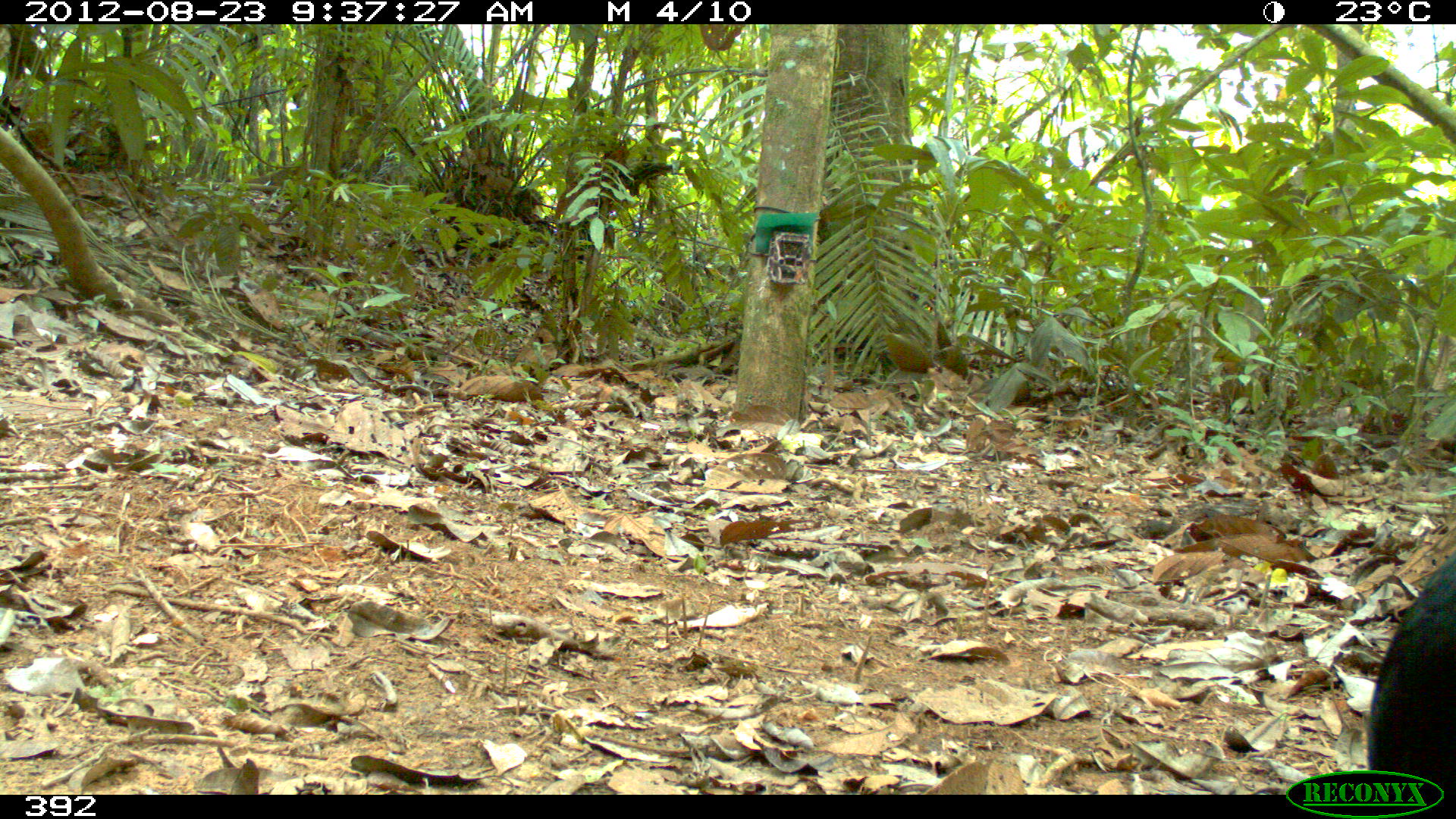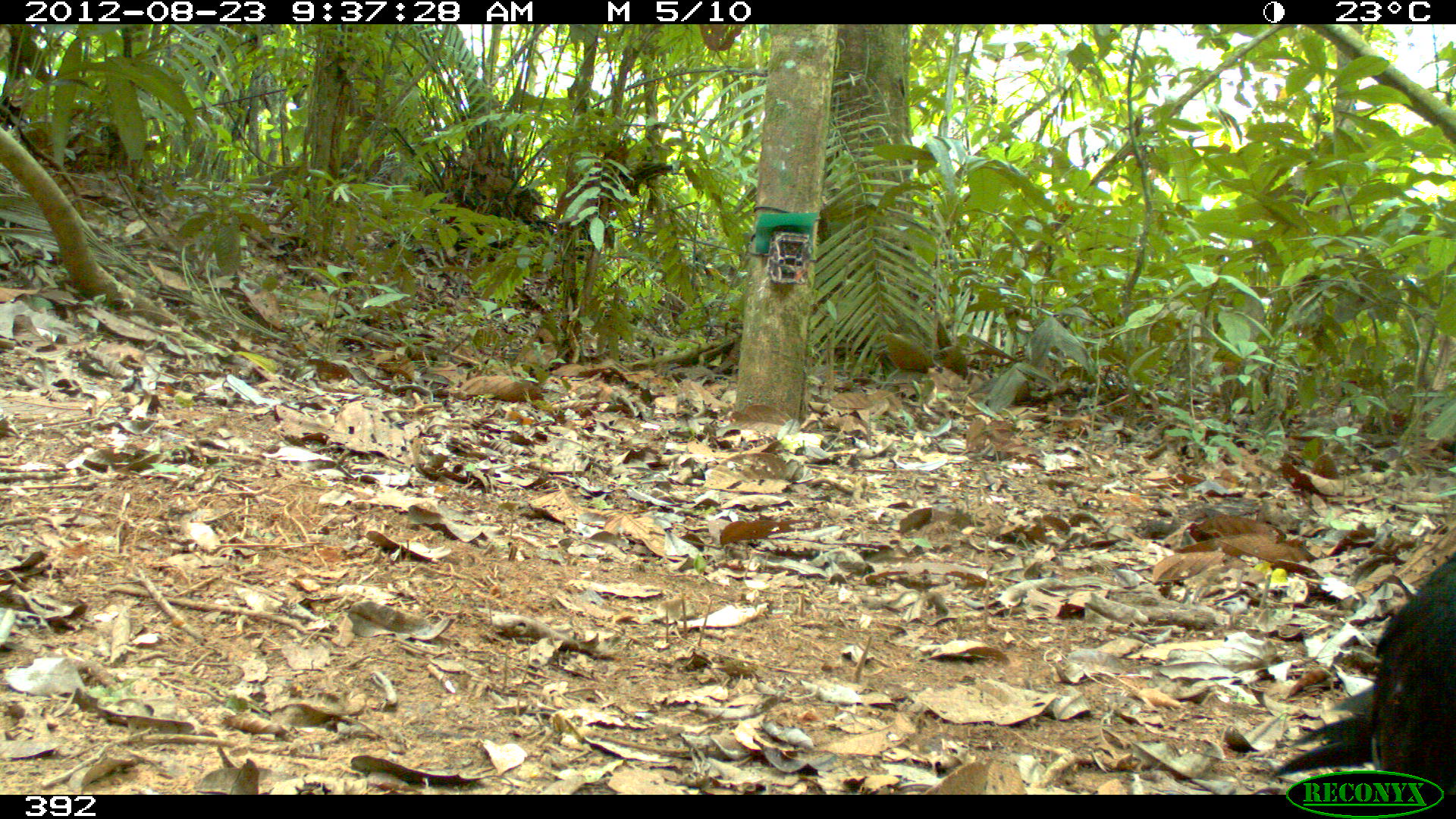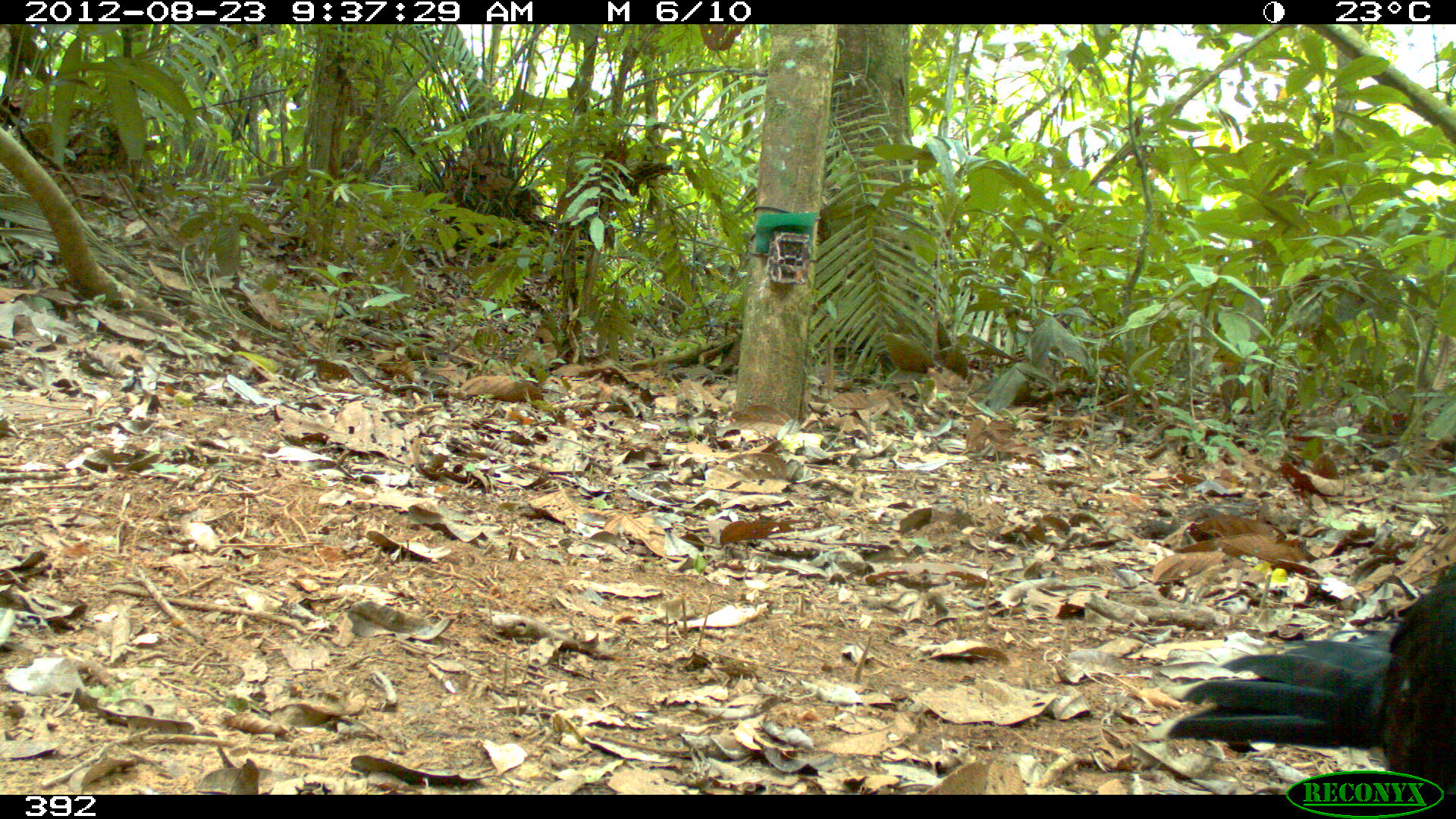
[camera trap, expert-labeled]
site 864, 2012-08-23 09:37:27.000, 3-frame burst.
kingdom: Animalia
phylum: Chordata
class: Aves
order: Galliformes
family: Cracidae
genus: Mitu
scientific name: Mitu tuberosum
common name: razor-billed curassow